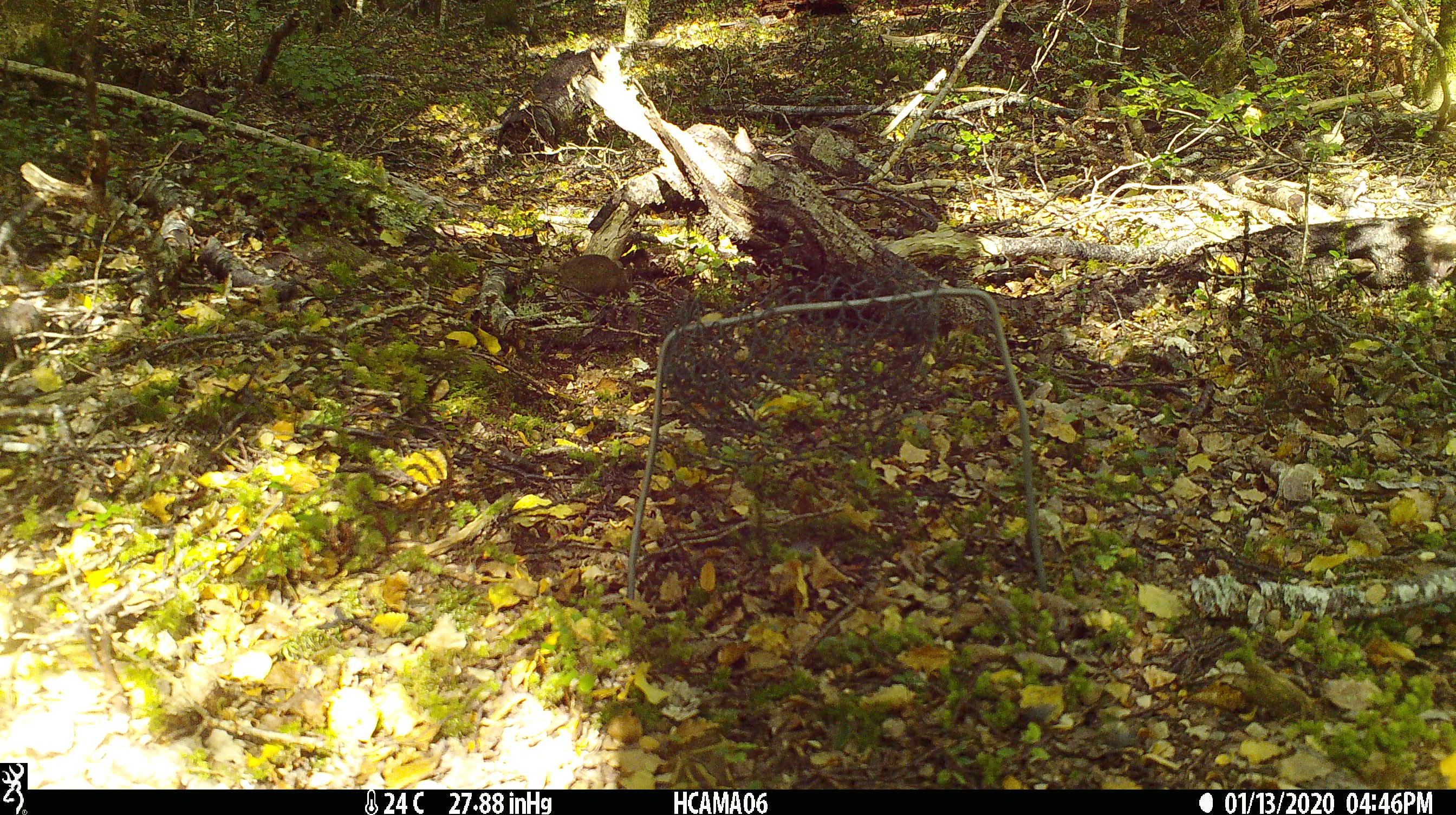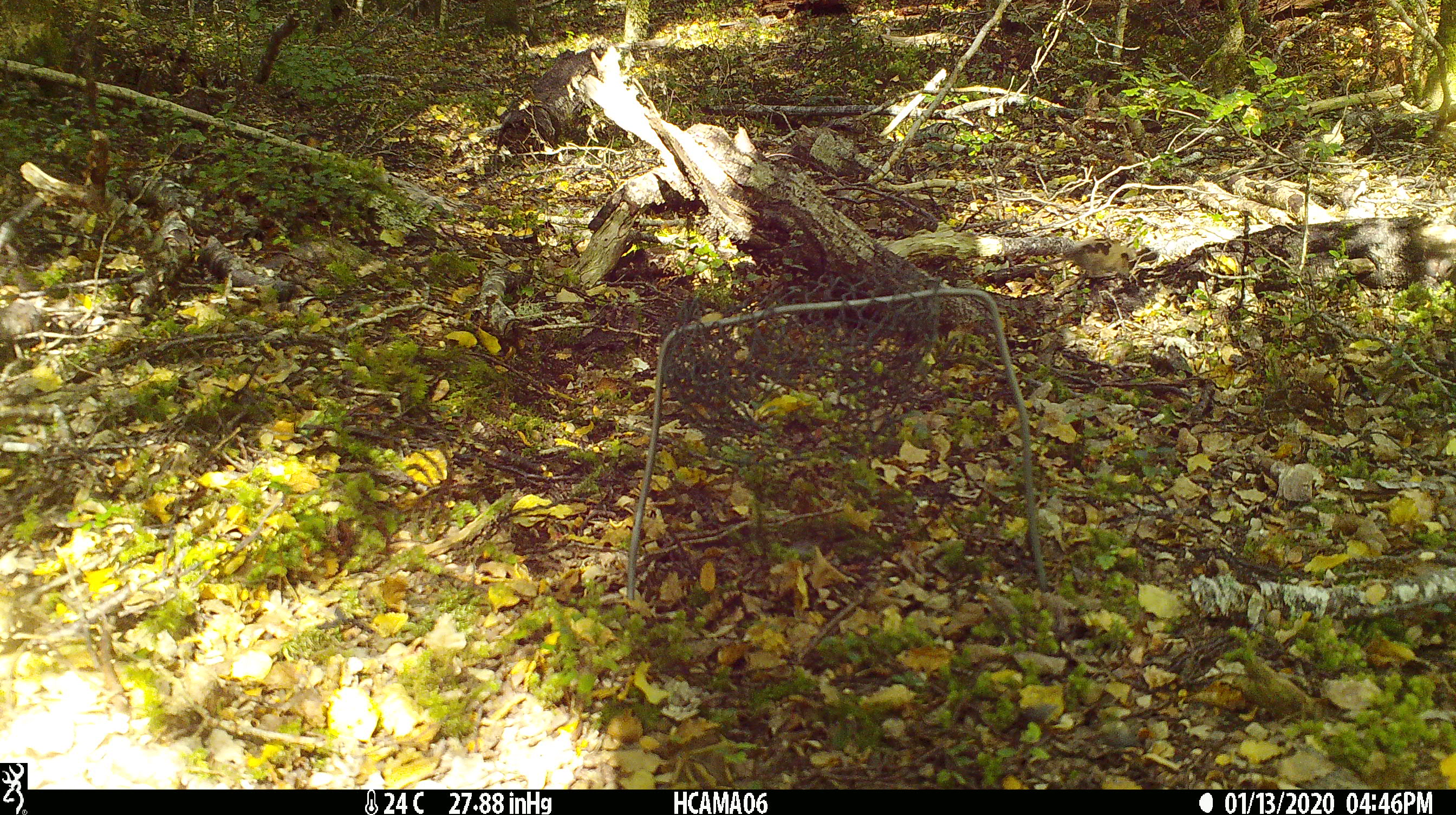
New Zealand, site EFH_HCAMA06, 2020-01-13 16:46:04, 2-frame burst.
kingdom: Animalia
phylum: Chordata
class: Mammalia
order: Rodentia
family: Muridae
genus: Mus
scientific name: Mus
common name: mouse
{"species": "mouse (Mus)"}